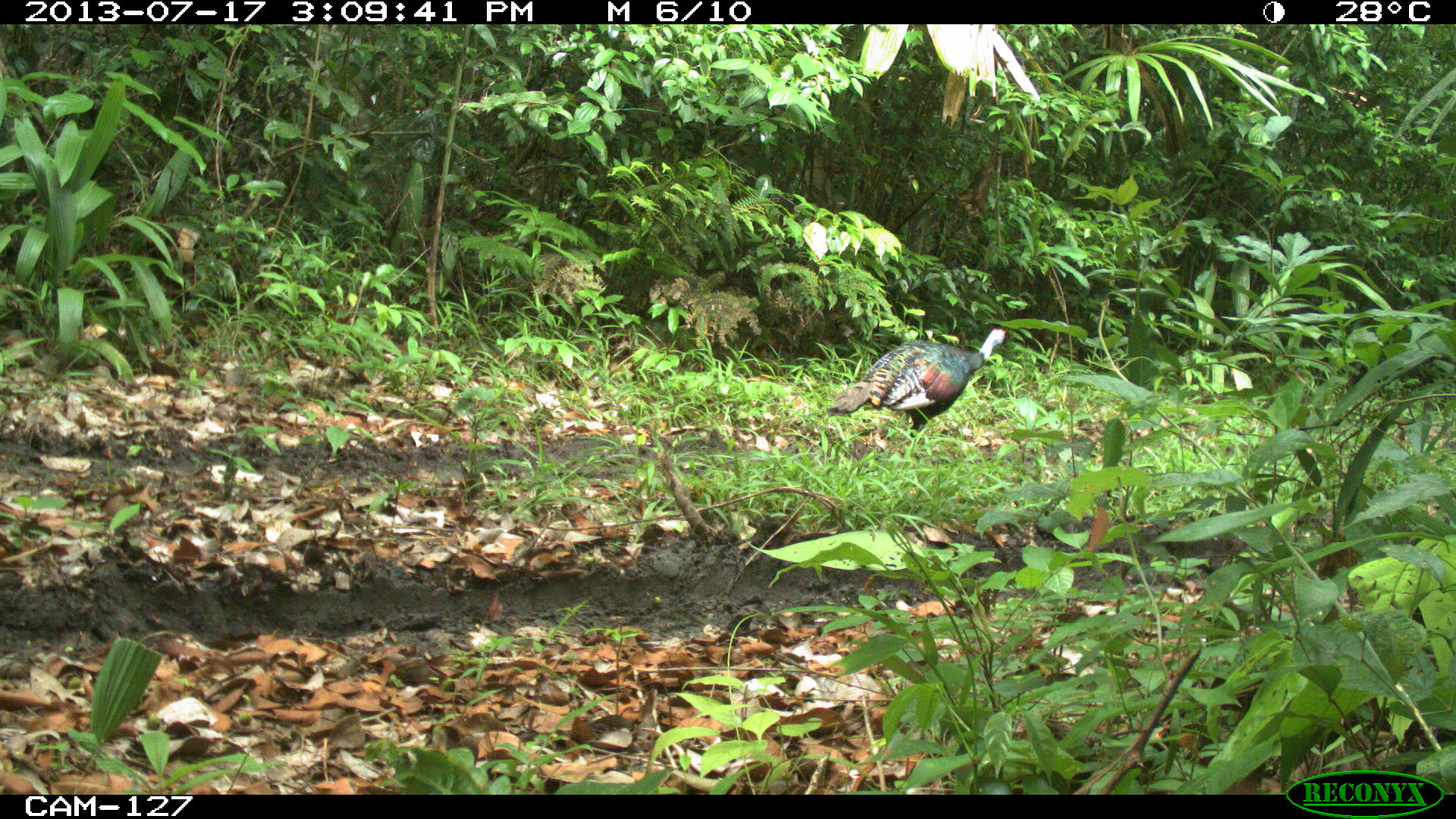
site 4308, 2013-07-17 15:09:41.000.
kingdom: Animalia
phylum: Chordata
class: Aves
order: Galliformes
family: Phasianidae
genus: Meleagris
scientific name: Meleagris ocellata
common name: ocellated turkey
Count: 1.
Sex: female.